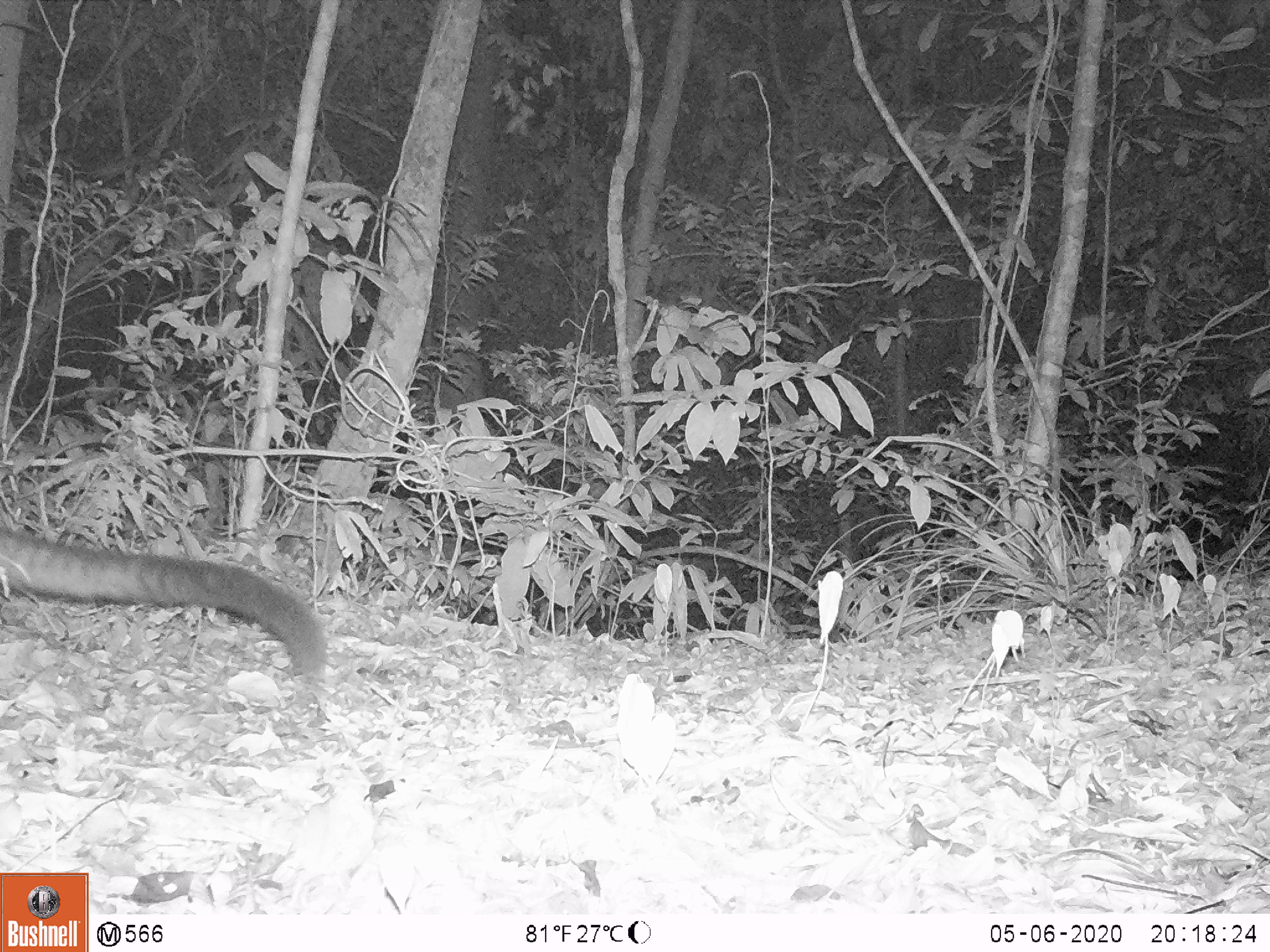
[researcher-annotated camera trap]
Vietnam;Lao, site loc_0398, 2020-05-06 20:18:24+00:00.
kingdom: Animalia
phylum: Chordata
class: Mammalia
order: Carnivora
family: Viverridae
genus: Paradoxurus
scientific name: Paradoxurus hermaphroditus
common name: common palm civet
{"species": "common palm civet (Paradoxurus hermaphroditus)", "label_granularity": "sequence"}